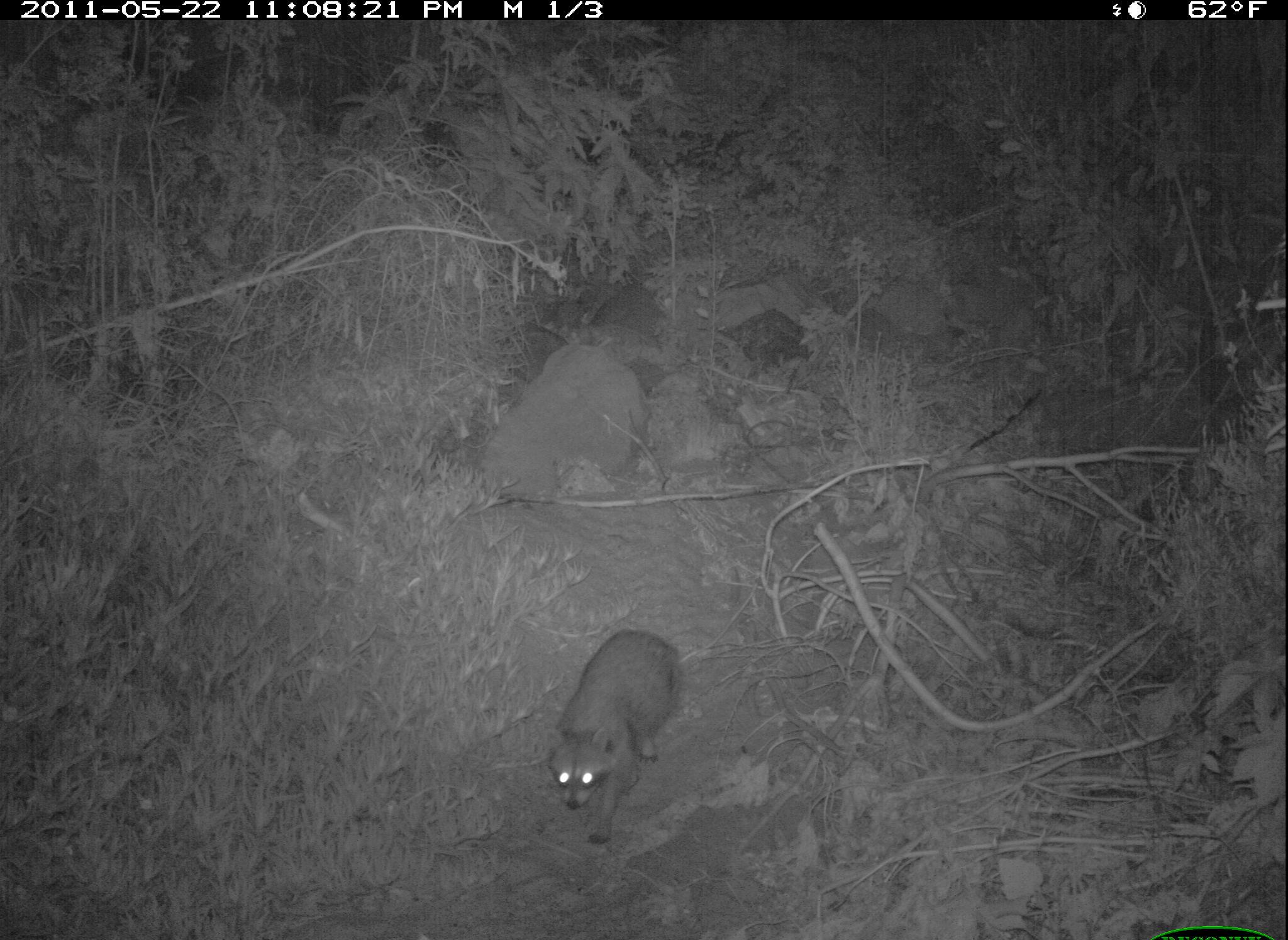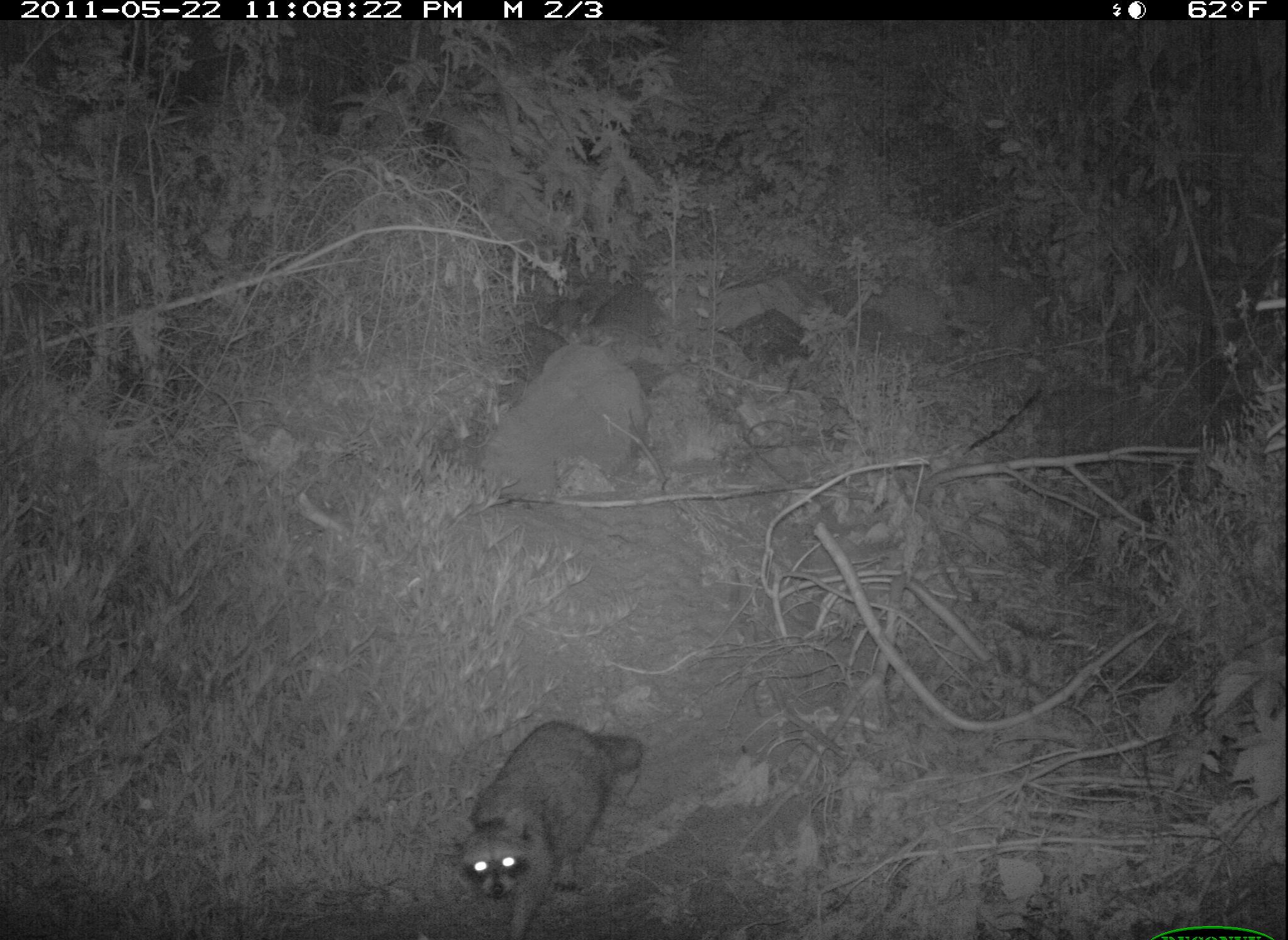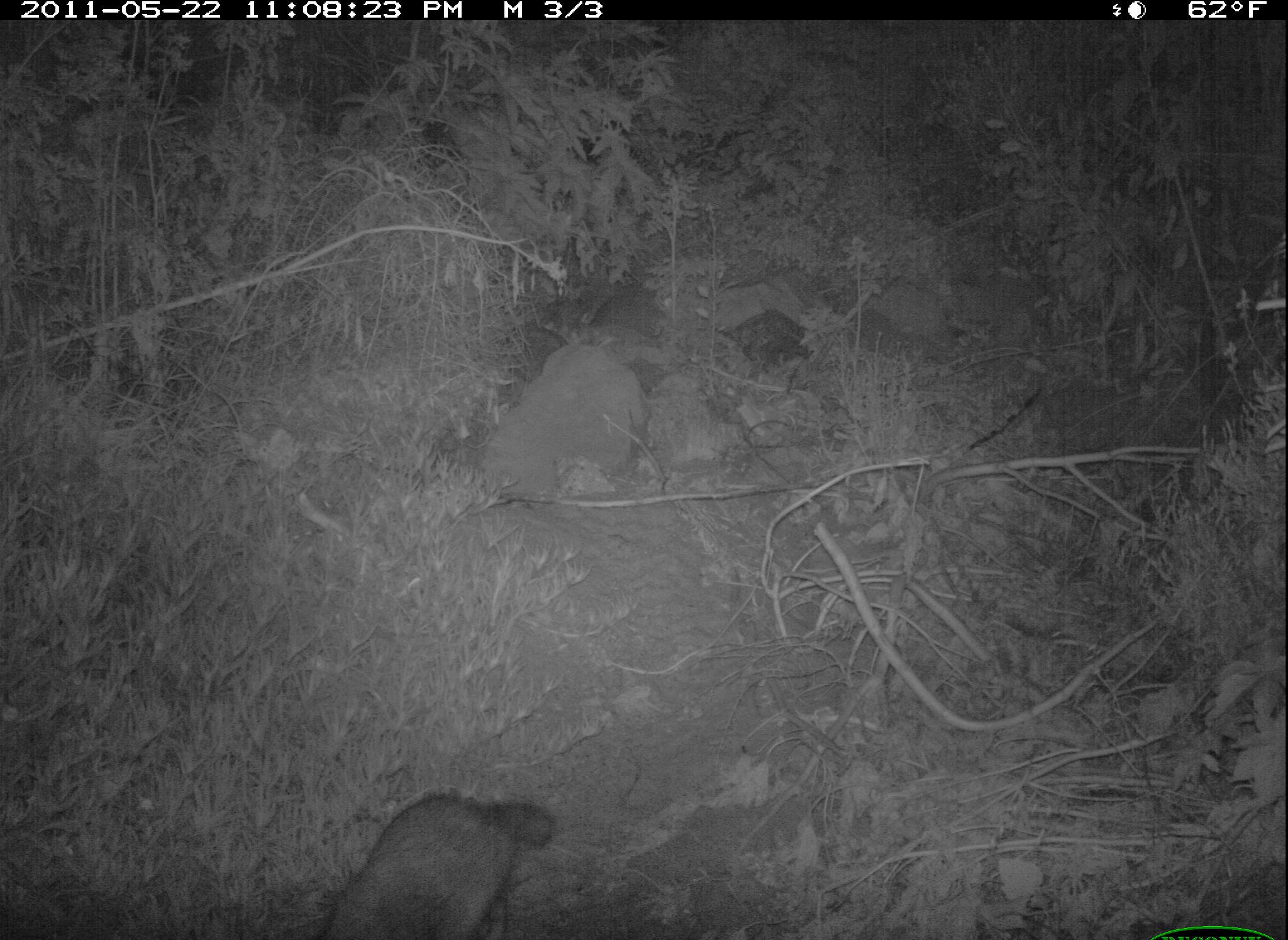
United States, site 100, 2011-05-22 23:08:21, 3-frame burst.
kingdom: Animalia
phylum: Chordata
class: Mammalia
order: Carnivora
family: Procyonidae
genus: Procyon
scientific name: Procyon lotor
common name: raccoon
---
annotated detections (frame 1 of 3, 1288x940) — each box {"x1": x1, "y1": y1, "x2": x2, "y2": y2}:
raccoon: {"x1": 541, "y1": 620, "x2": 689, "y2": 846}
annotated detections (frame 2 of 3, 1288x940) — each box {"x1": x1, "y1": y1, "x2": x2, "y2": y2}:
raccoon: {"x1": 449, "y1": 715, "x2": 652, "y2": 940}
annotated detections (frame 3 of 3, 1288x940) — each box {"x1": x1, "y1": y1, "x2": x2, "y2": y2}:
raccoon: {"x1": 312, "y1": 784, "x2": 562, "y2": 940}